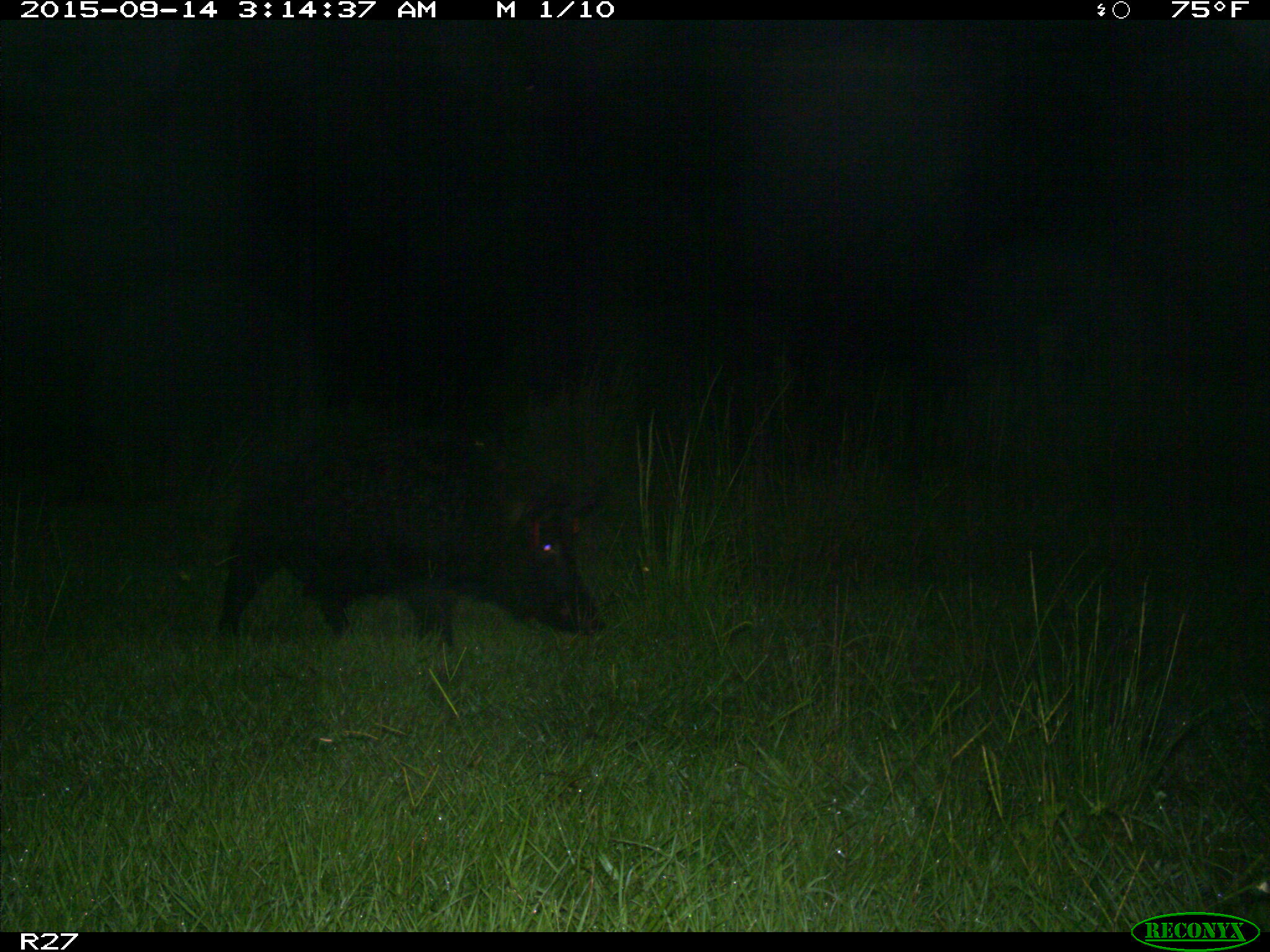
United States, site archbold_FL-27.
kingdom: Animalia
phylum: Chordata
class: Mammalia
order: Artiodactyla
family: Suidae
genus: Sus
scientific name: Sus scrofa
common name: wild boar